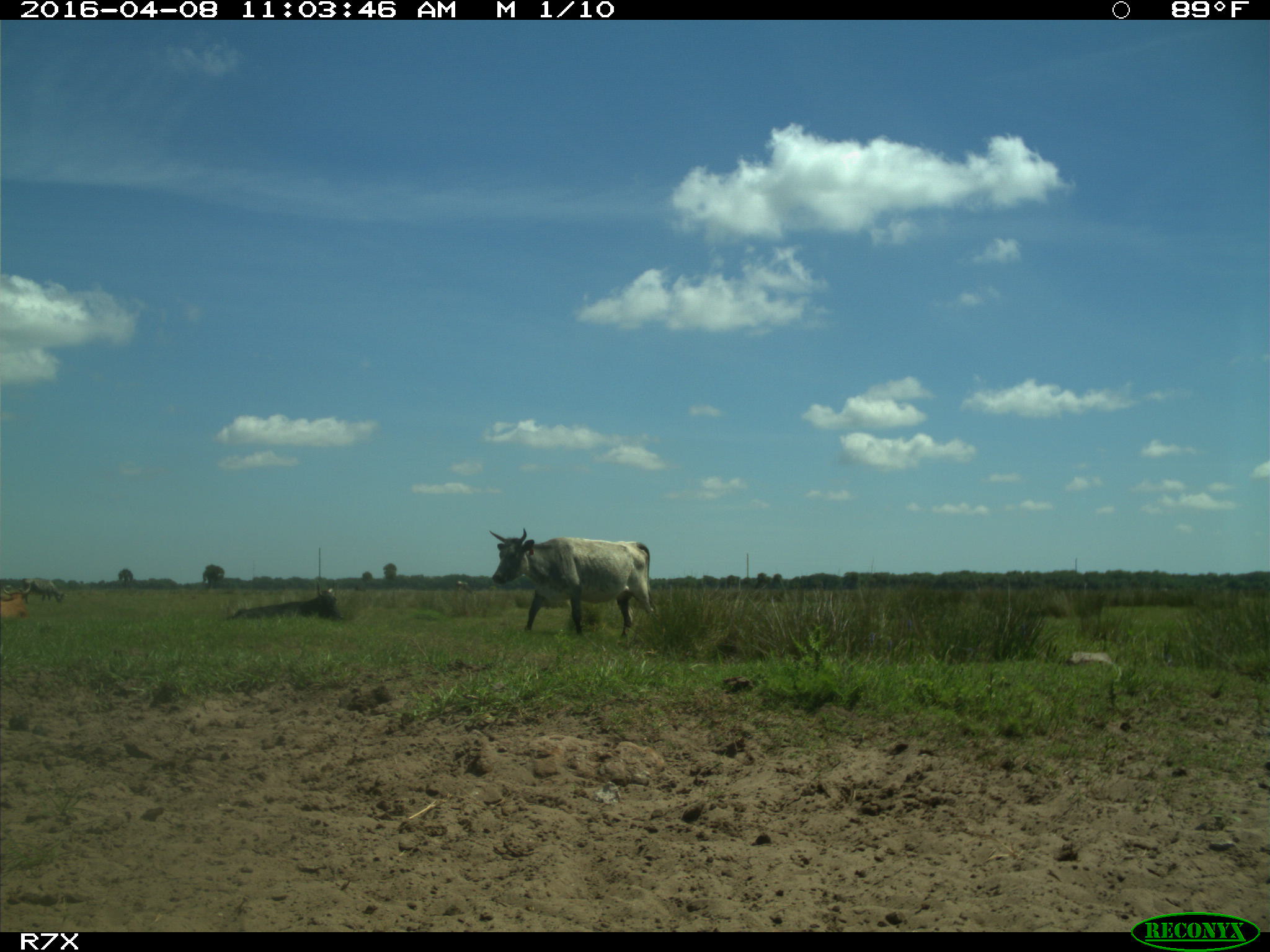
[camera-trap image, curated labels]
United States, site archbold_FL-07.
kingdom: Animalia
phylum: Chordata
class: Mammalia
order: Artiodactyla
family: Bovidae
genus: Bos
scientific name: Bos taurus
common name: domestic cow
Bos taurus (domestic cow).